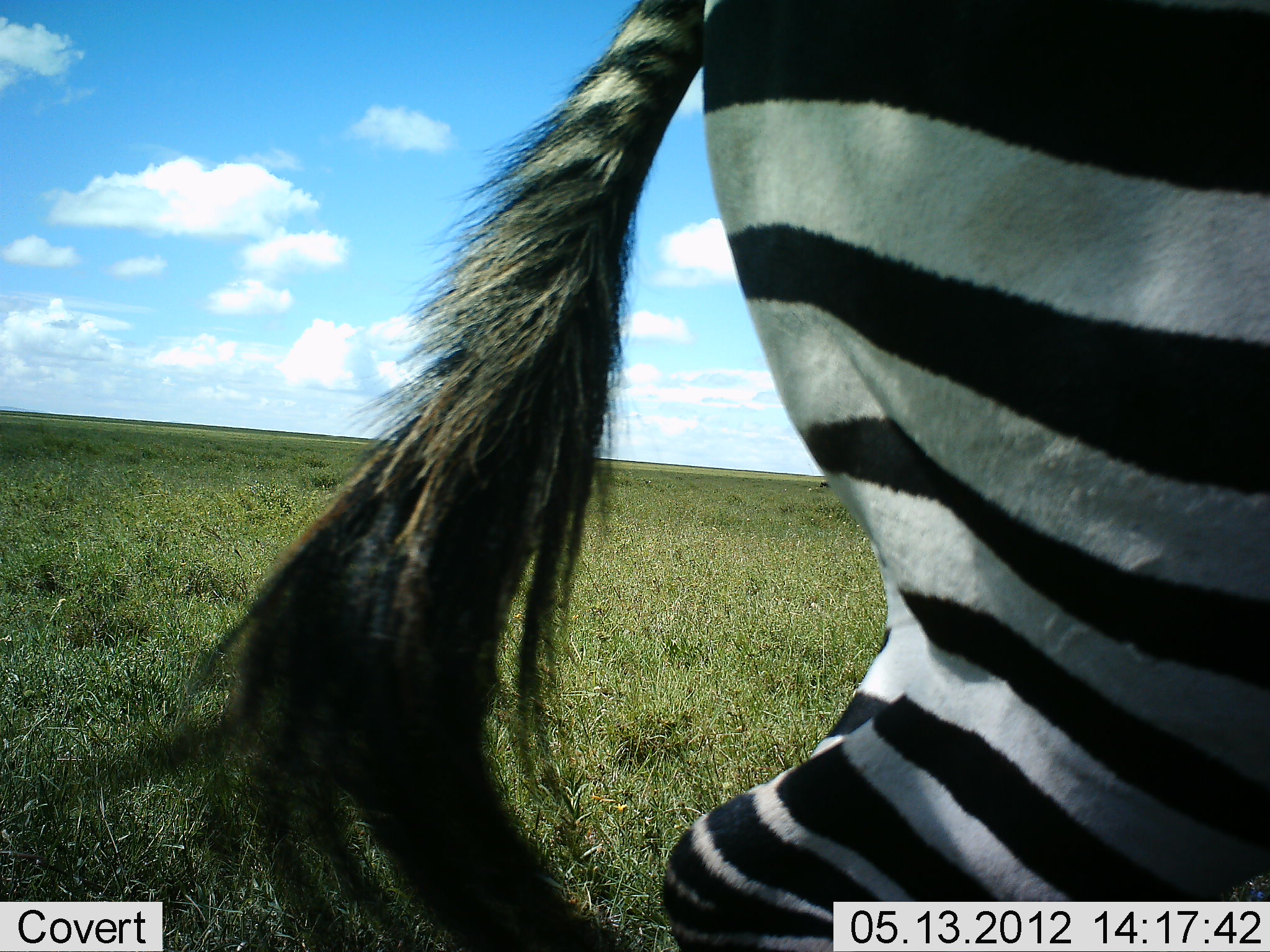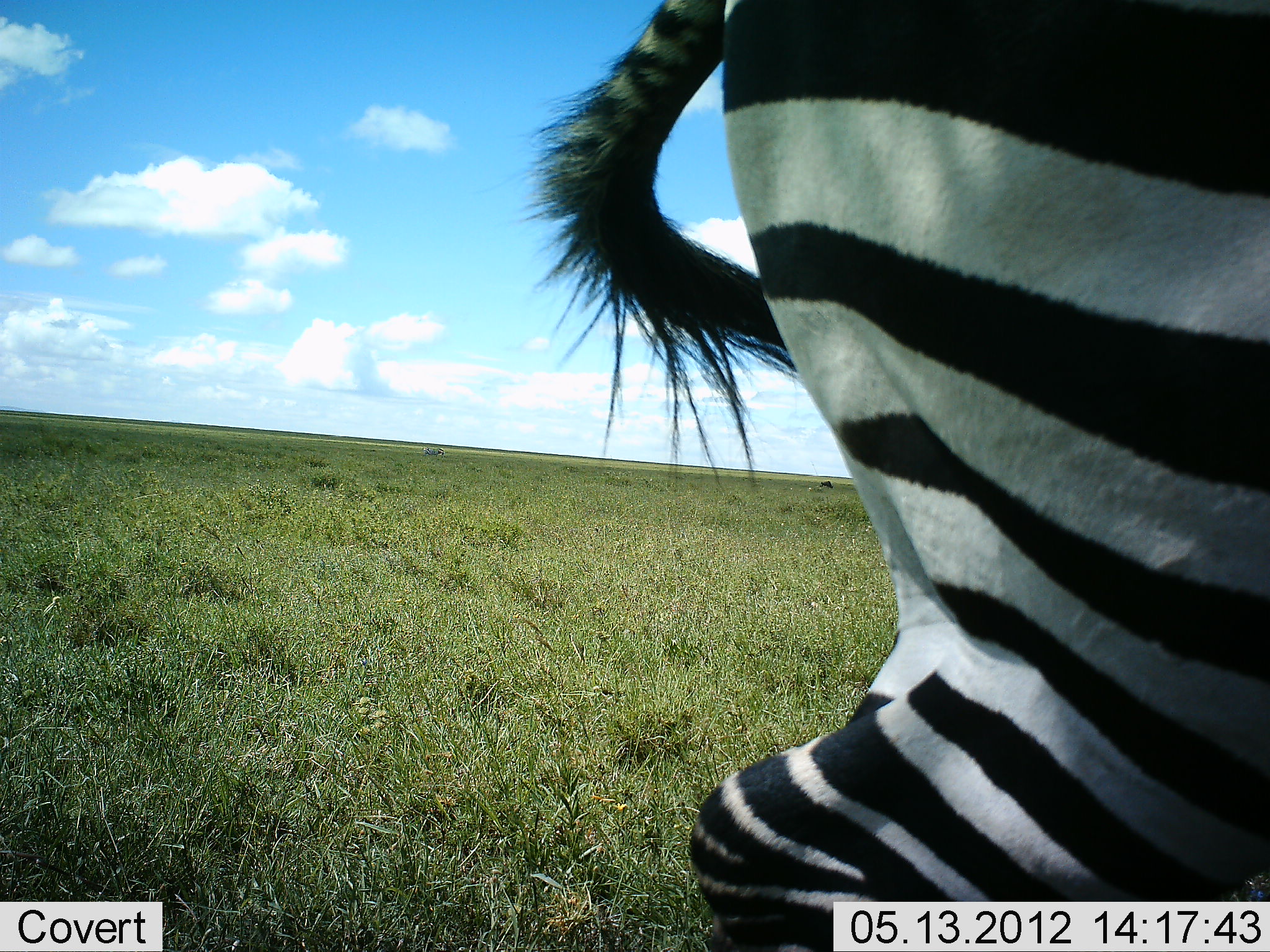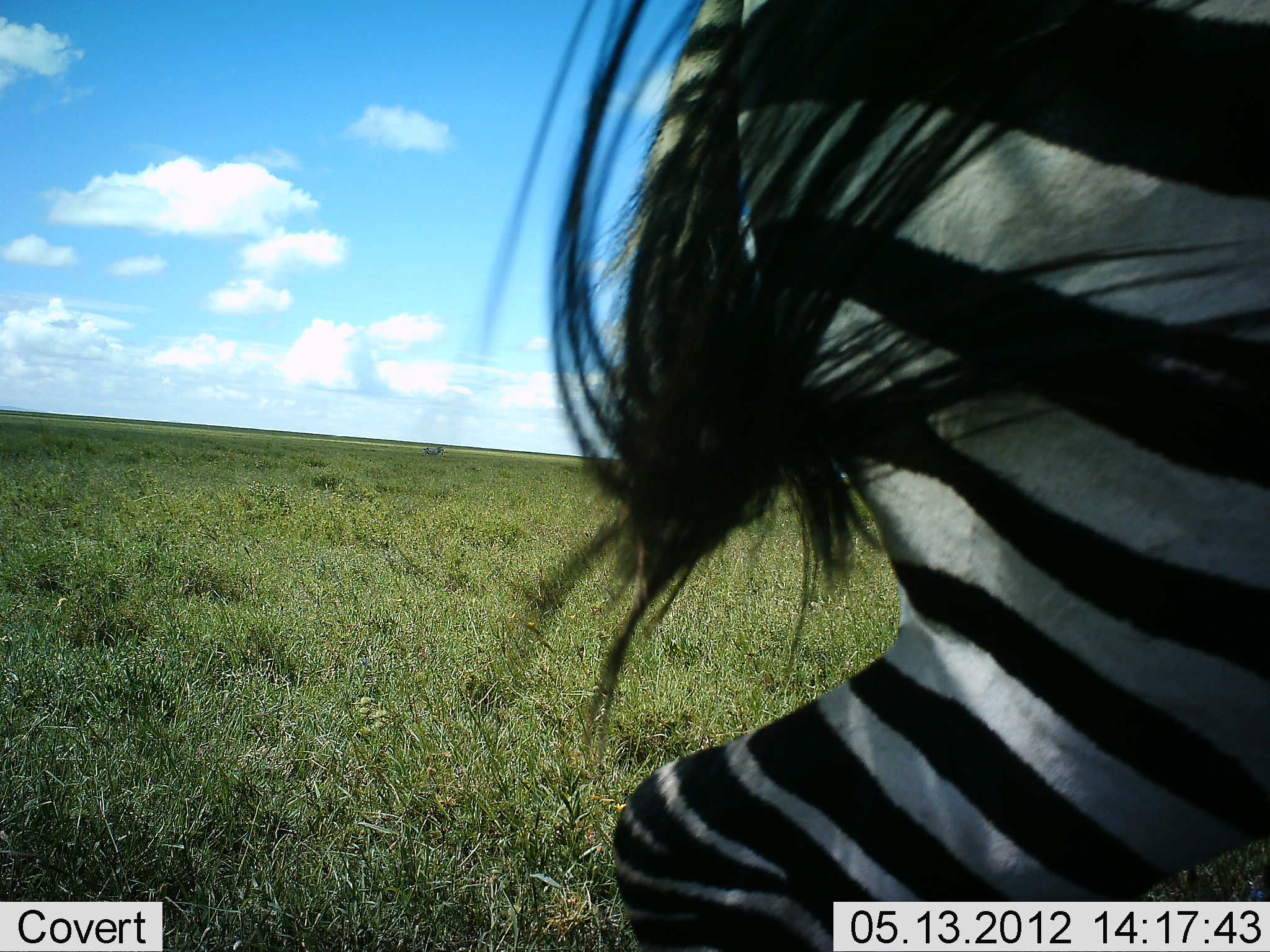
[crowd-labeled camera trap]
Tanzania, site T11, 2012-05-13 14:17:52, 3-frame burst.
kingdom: Animalia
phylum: Chordata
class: Mammalia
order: Perissodactyla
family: Equidae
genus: Equus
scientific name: Equus quagga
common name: plains zebra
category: zebra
Zebra (plains zebra) (Equus quagga), count 1. Behavior (volunteer vote fractions): standing 100%, resting 0%, moving 0%, interacting 0%. Young present (vote fraction): 0%. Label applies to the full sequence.